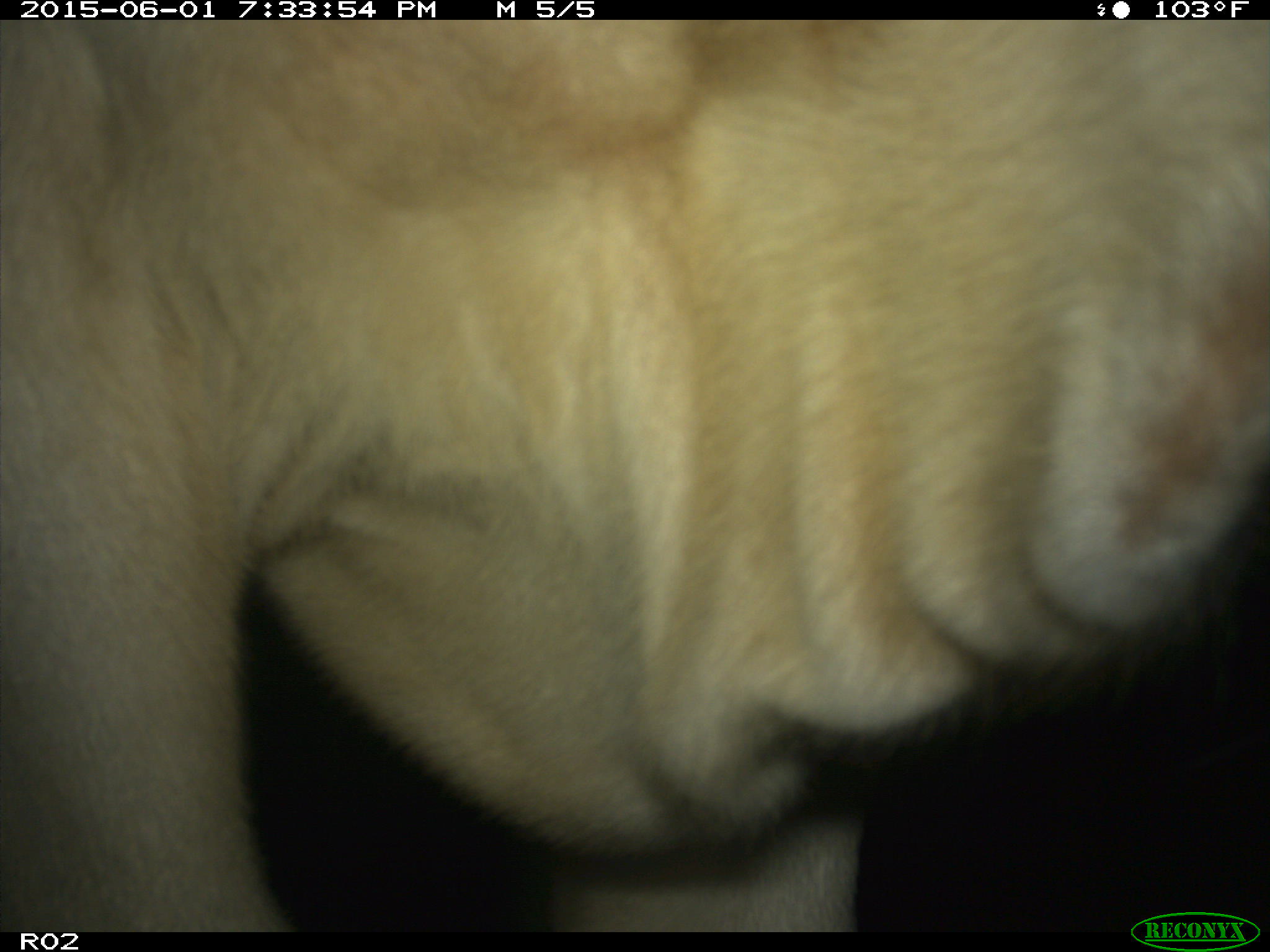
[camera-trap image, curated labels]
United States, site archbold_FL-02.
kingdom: Animalia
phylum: Chordata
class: Mammalia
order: Artiodactyla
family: Bovidae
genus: Bos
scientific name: Bos taurus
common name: domestic cow